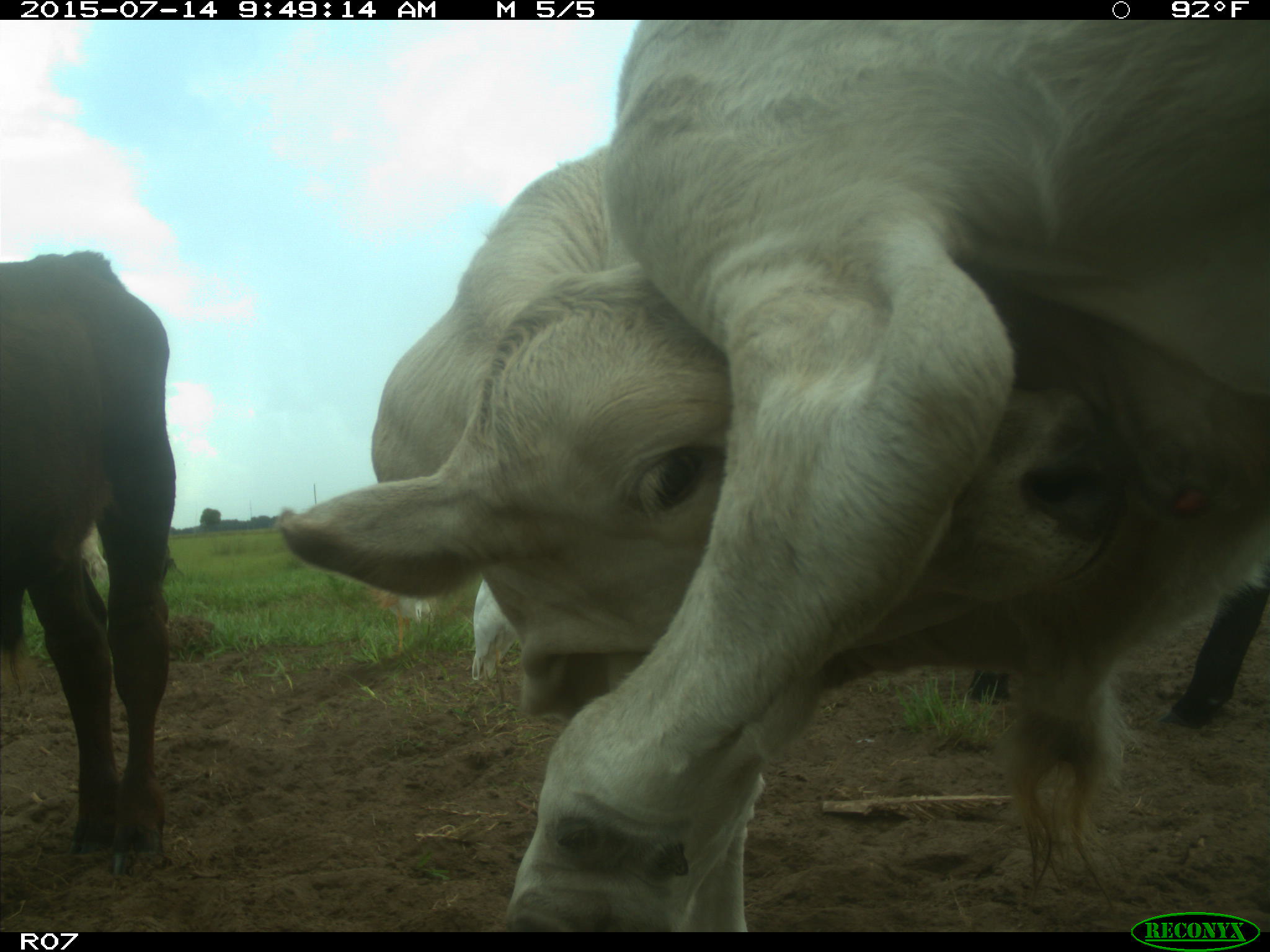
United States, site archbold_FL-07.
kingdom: Animalia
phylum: Chordata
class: Mammalia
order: Artiodactyla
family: Bovidae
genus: Bos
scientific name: Bos taurus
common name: domestic cow